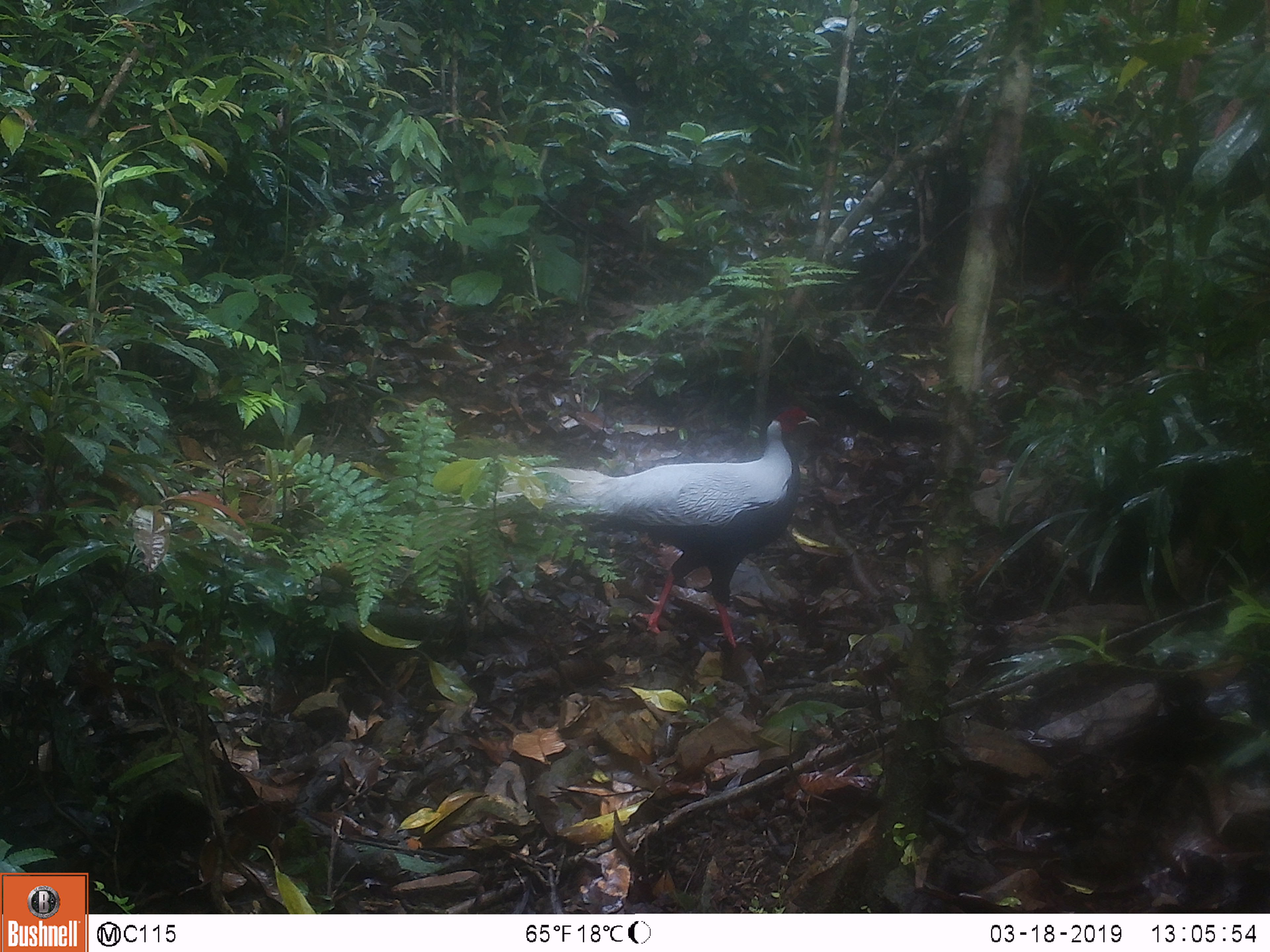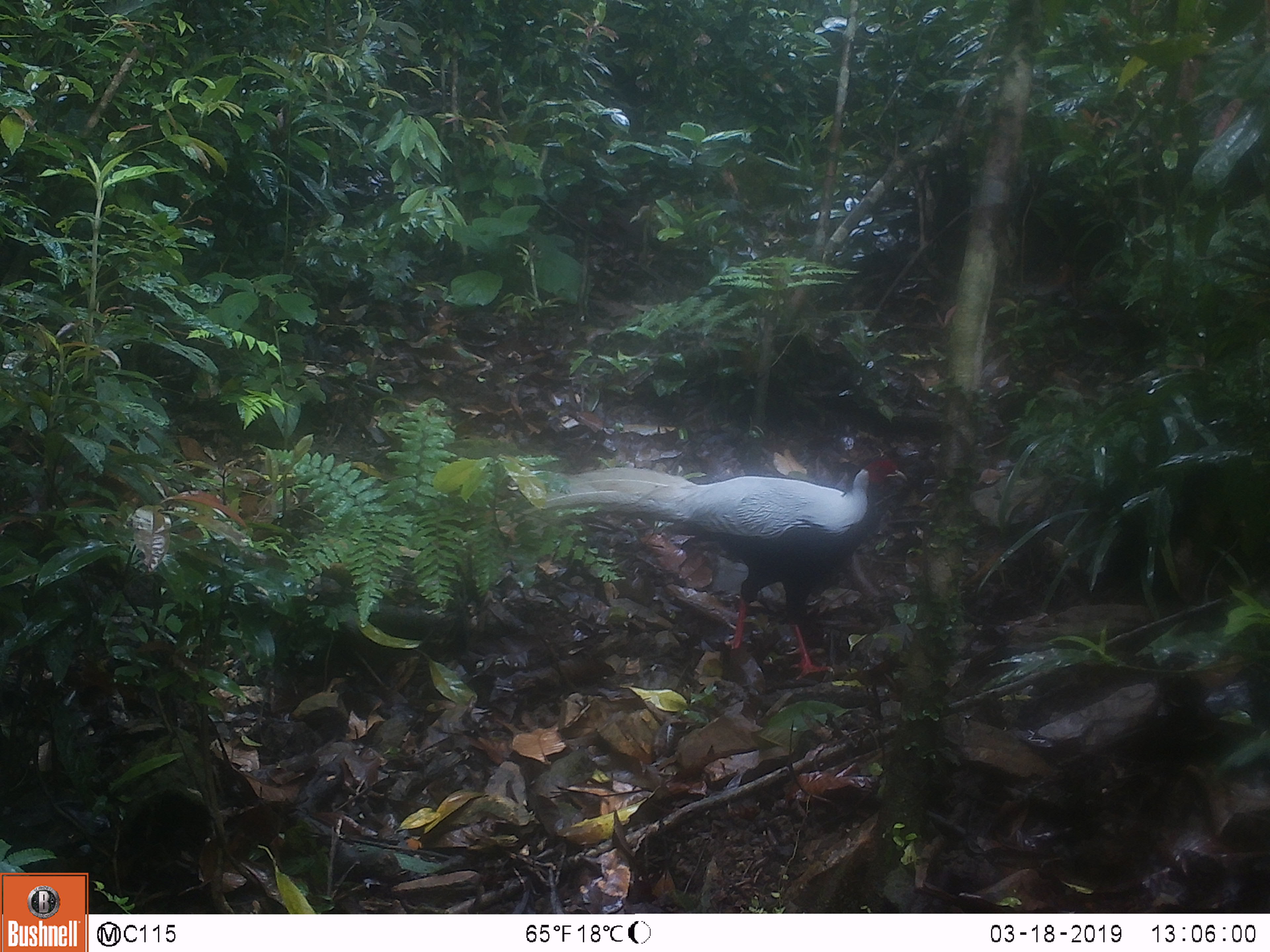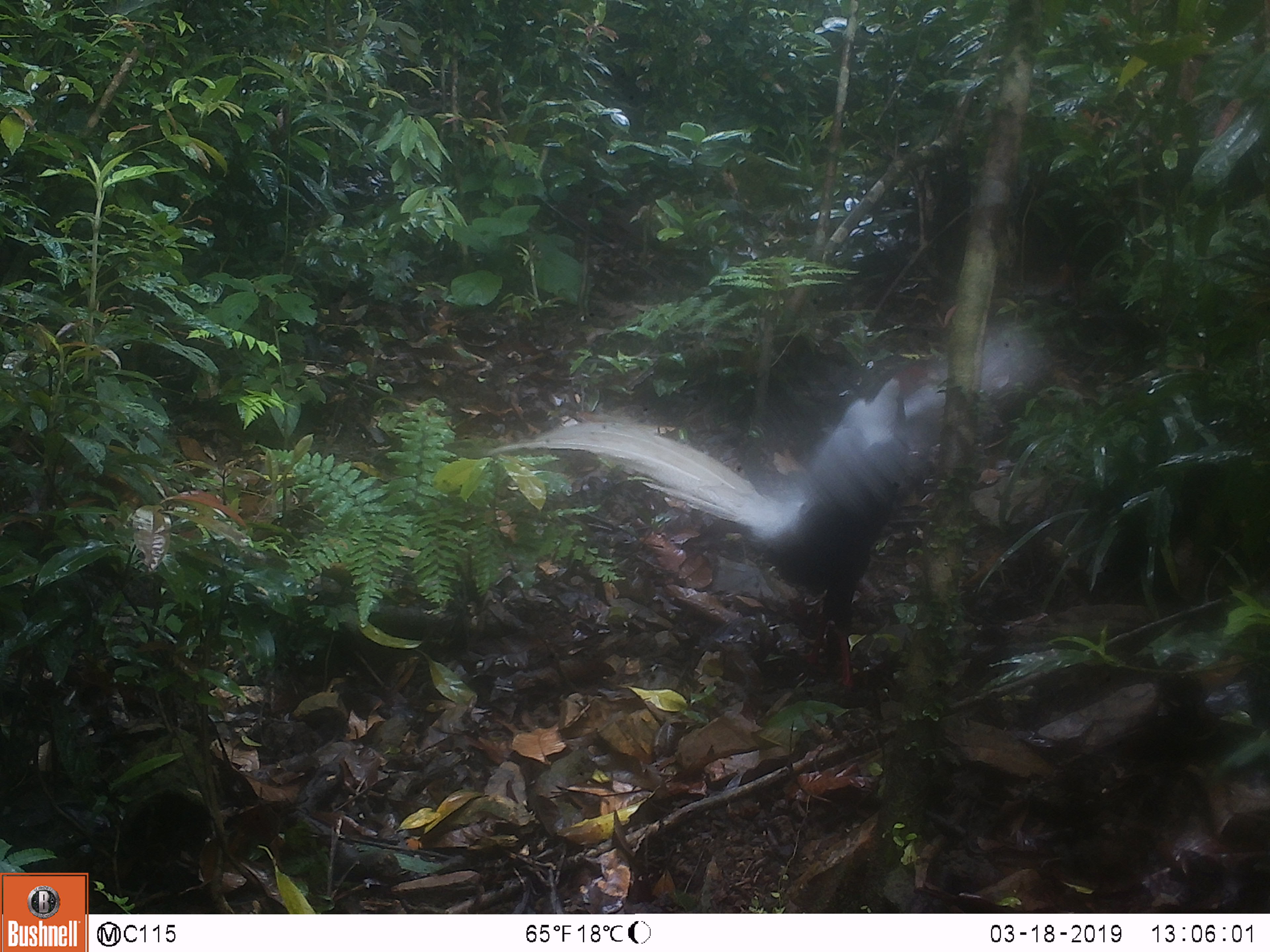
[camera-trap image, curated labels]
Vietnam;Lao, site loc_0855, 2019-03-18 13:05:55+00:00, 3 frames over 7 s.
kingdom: Animalia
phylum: Chordata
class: Aves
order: Galliformes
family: Phasianidae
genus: Lophura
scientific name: Lophura nycthemera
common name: silver pheasant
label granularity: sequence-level